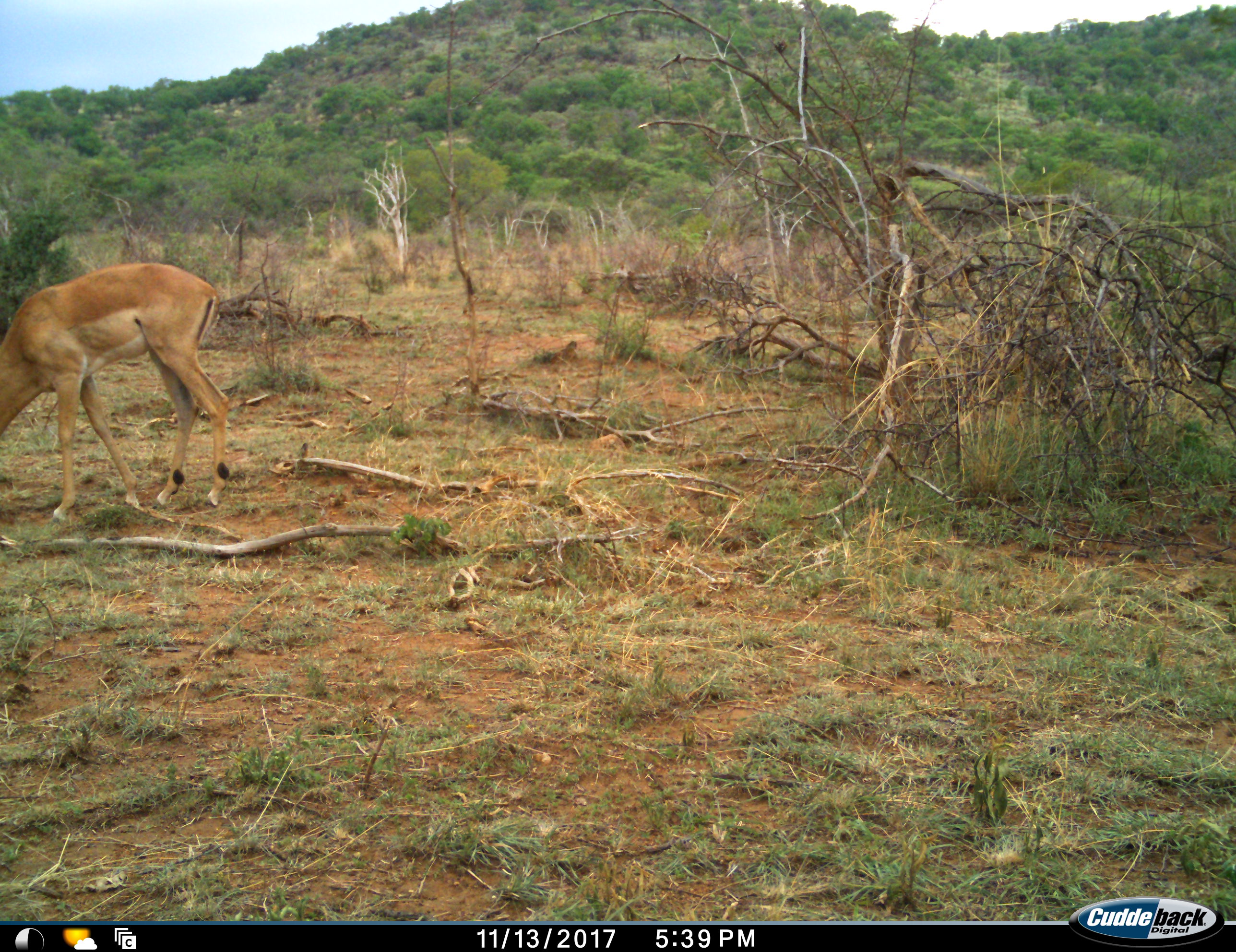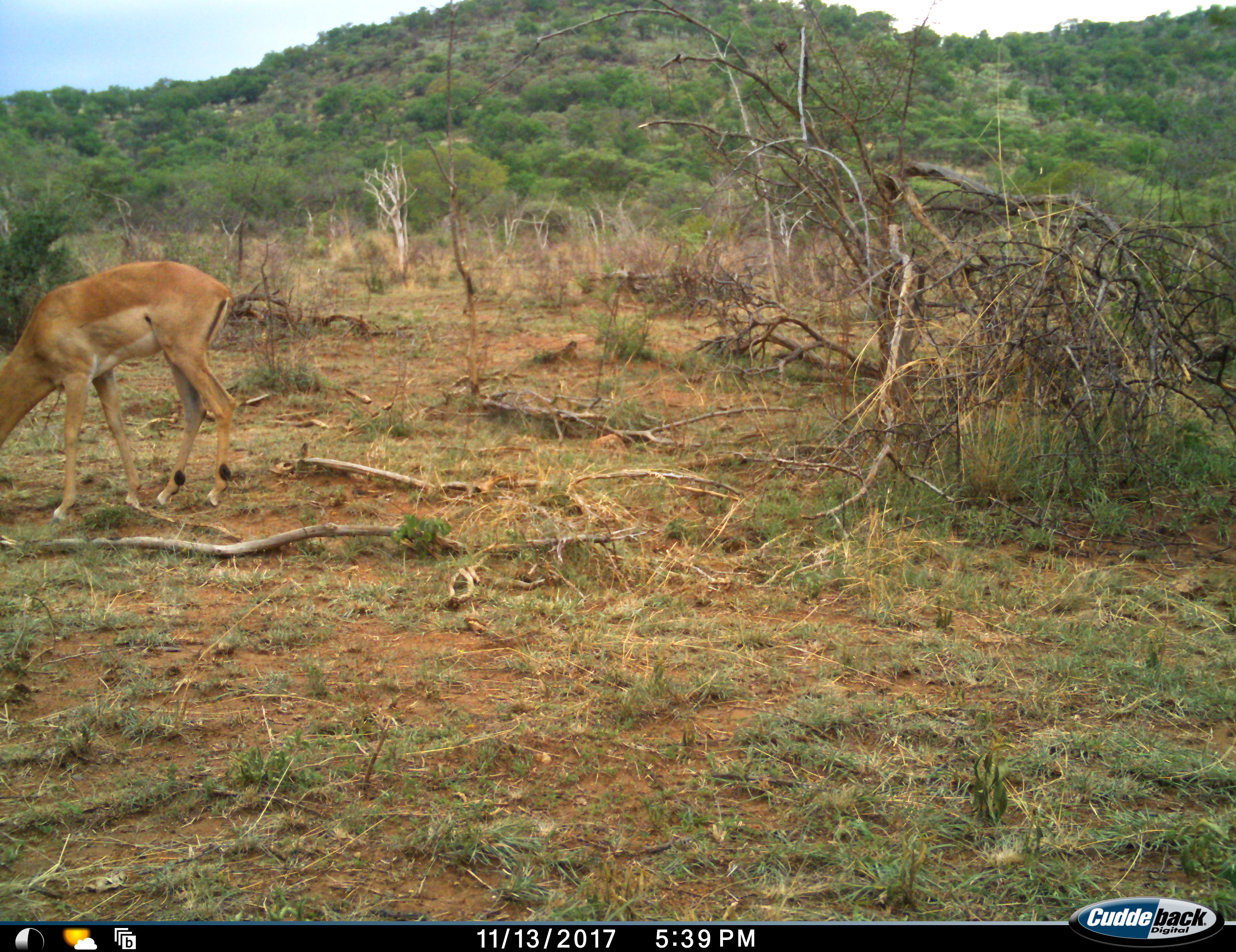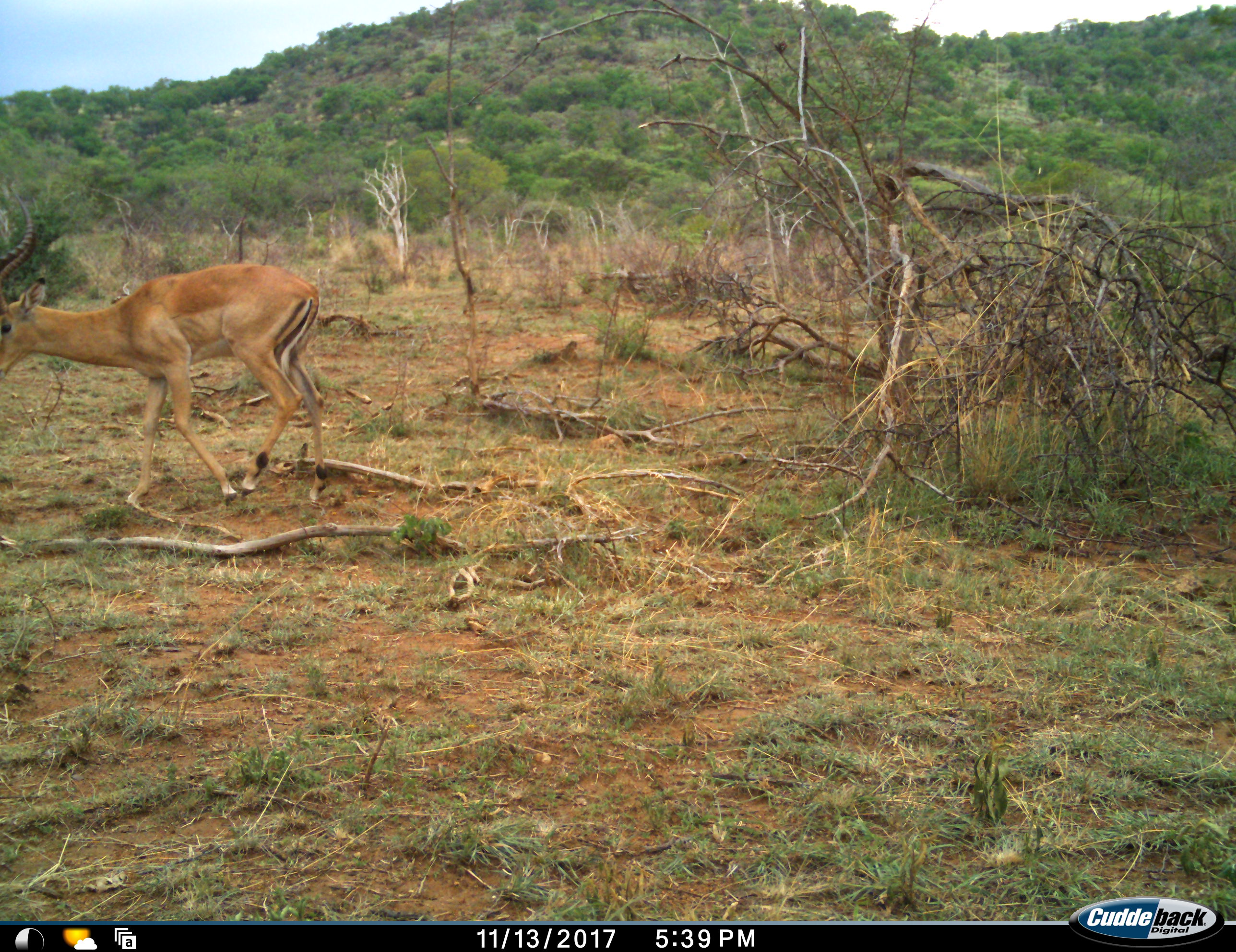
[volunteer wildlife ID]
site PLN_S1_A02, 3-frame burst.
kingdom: Animalia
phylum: Chordata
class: Mammalia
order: Artiodactyla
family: Bovidae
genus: Aepyceros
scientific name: Aepyceros melampus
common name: impala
Impala (Aepyceros melampus), count 1. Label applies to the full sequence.